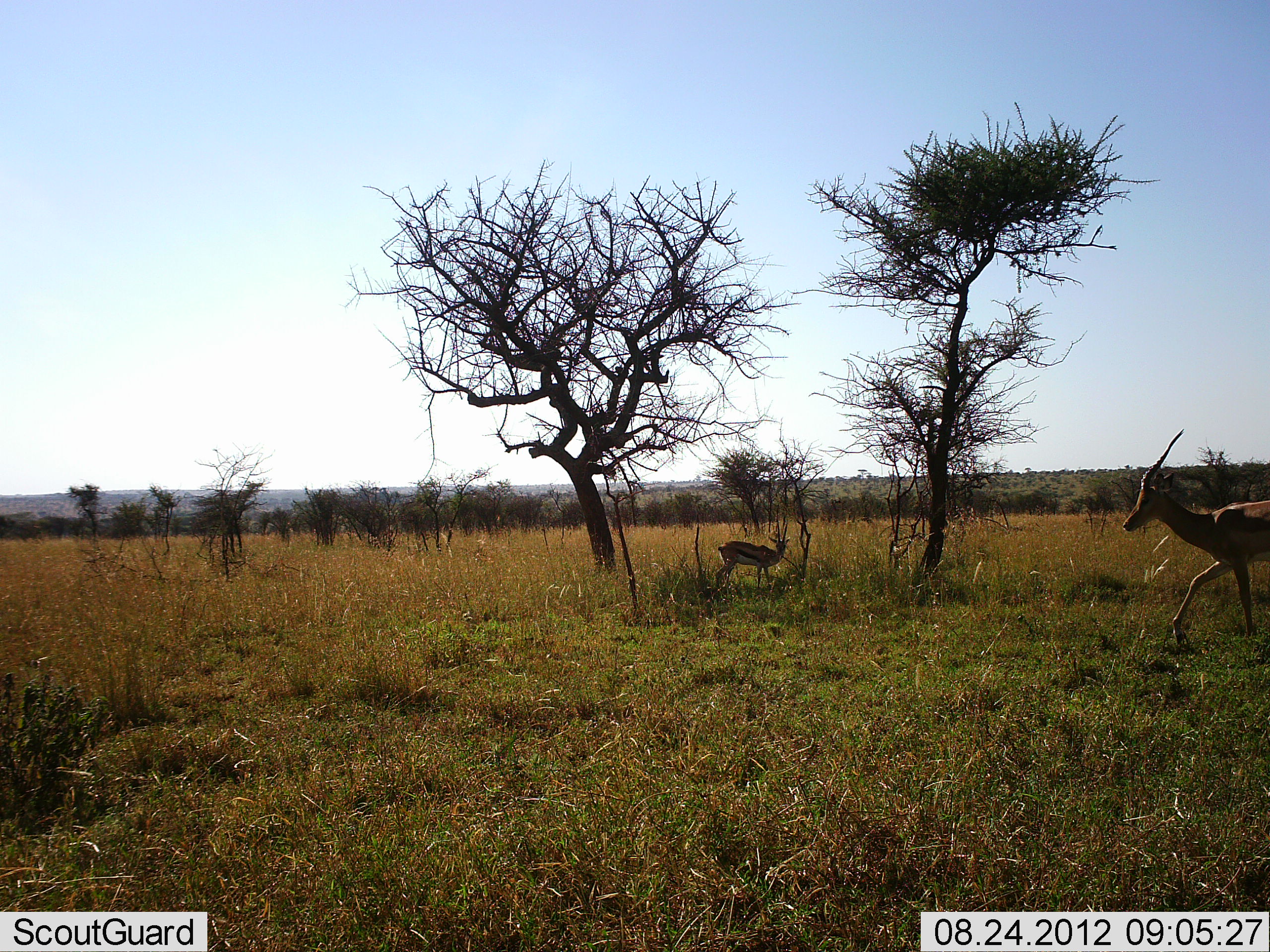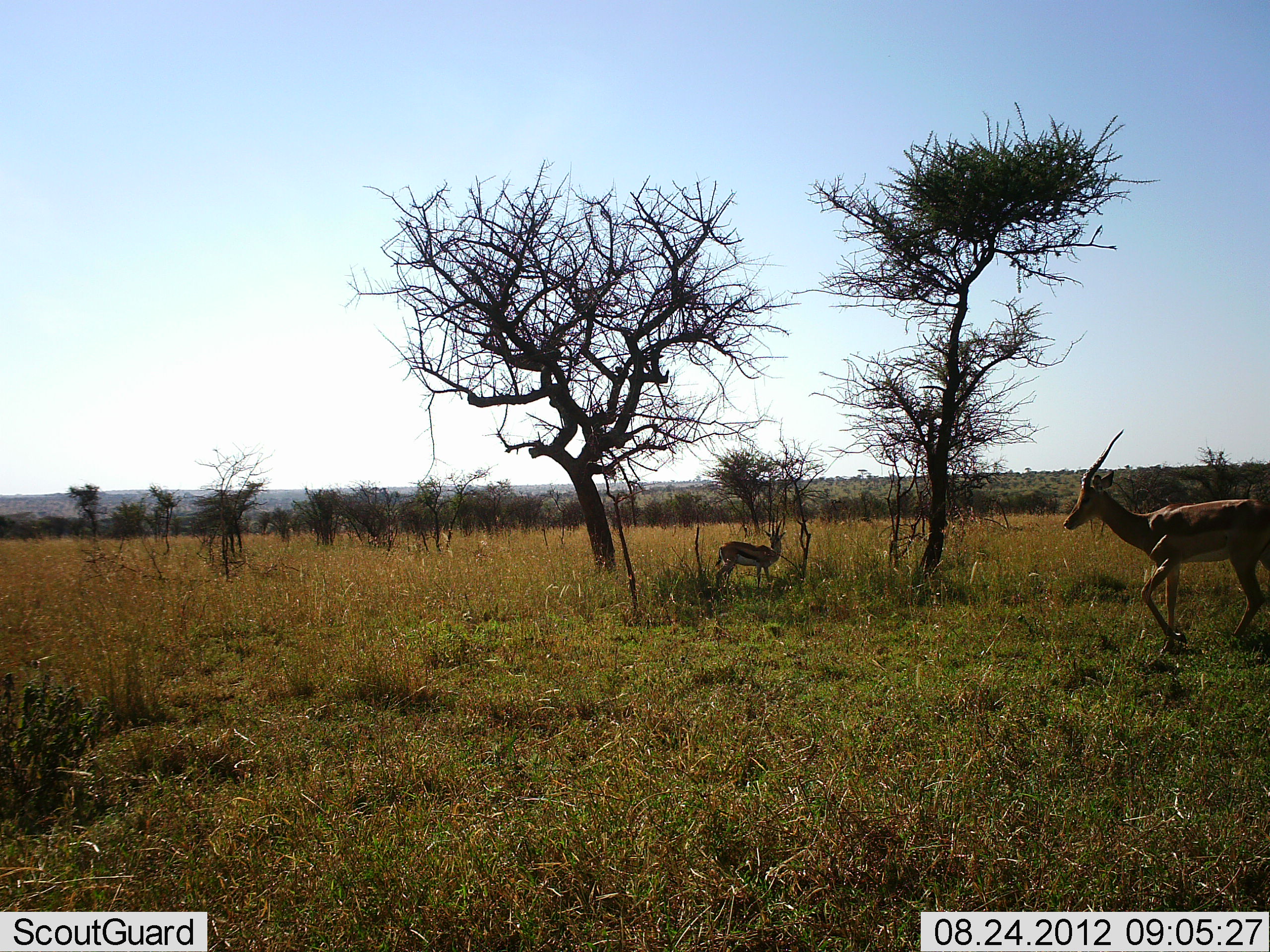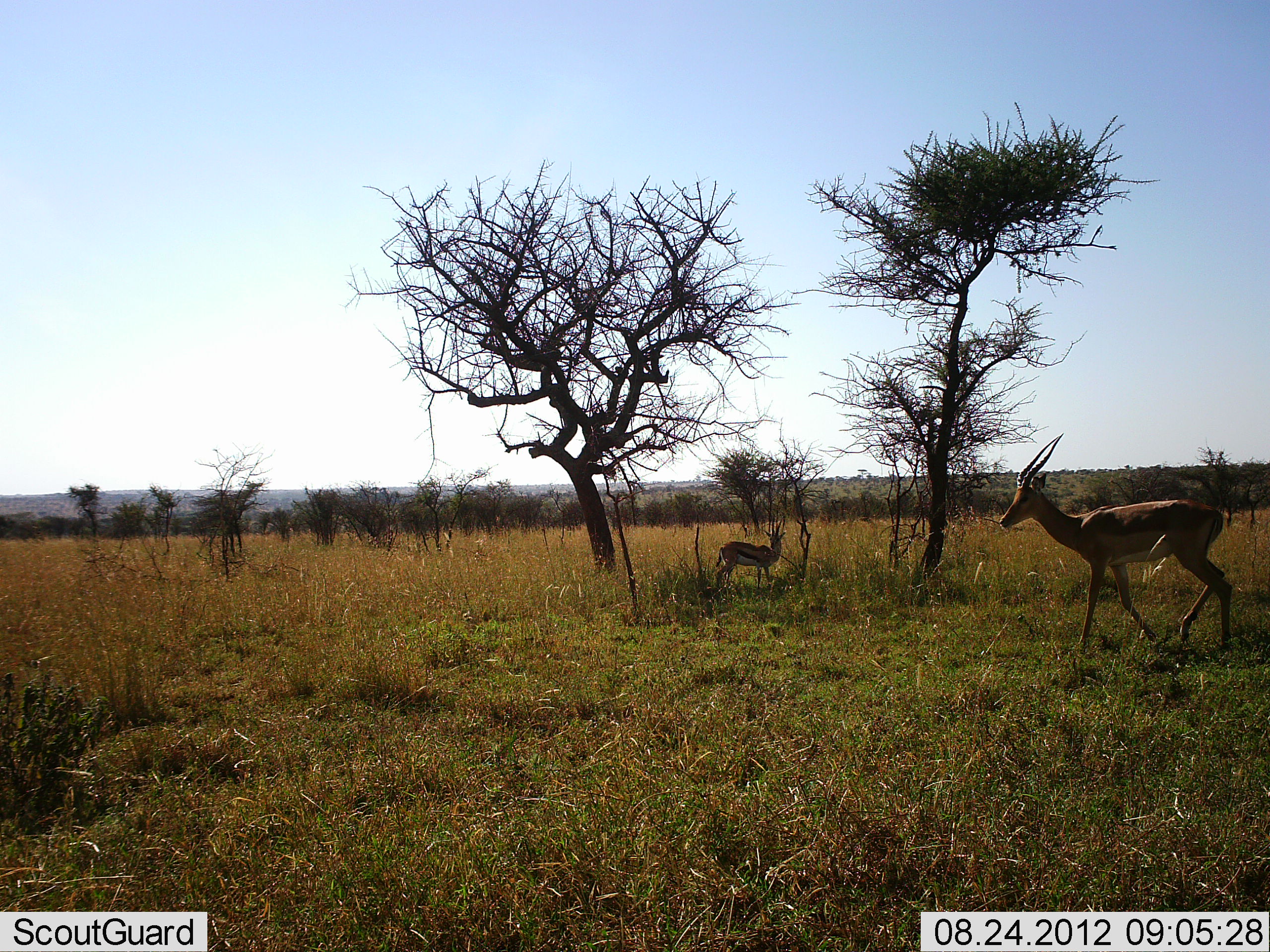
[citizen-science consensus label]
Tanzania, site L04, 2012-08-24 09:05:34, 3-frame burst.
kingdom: Animalia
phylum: Chordata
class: Mammalia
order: Artiodactyla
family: Bovidae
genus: Eudorcas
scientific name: Eudorcas thomsonii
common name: thomson's gazelle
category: gazellethomsons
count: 1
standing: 82%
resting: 5%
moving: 45%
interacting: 5%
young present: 18%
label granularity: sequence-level